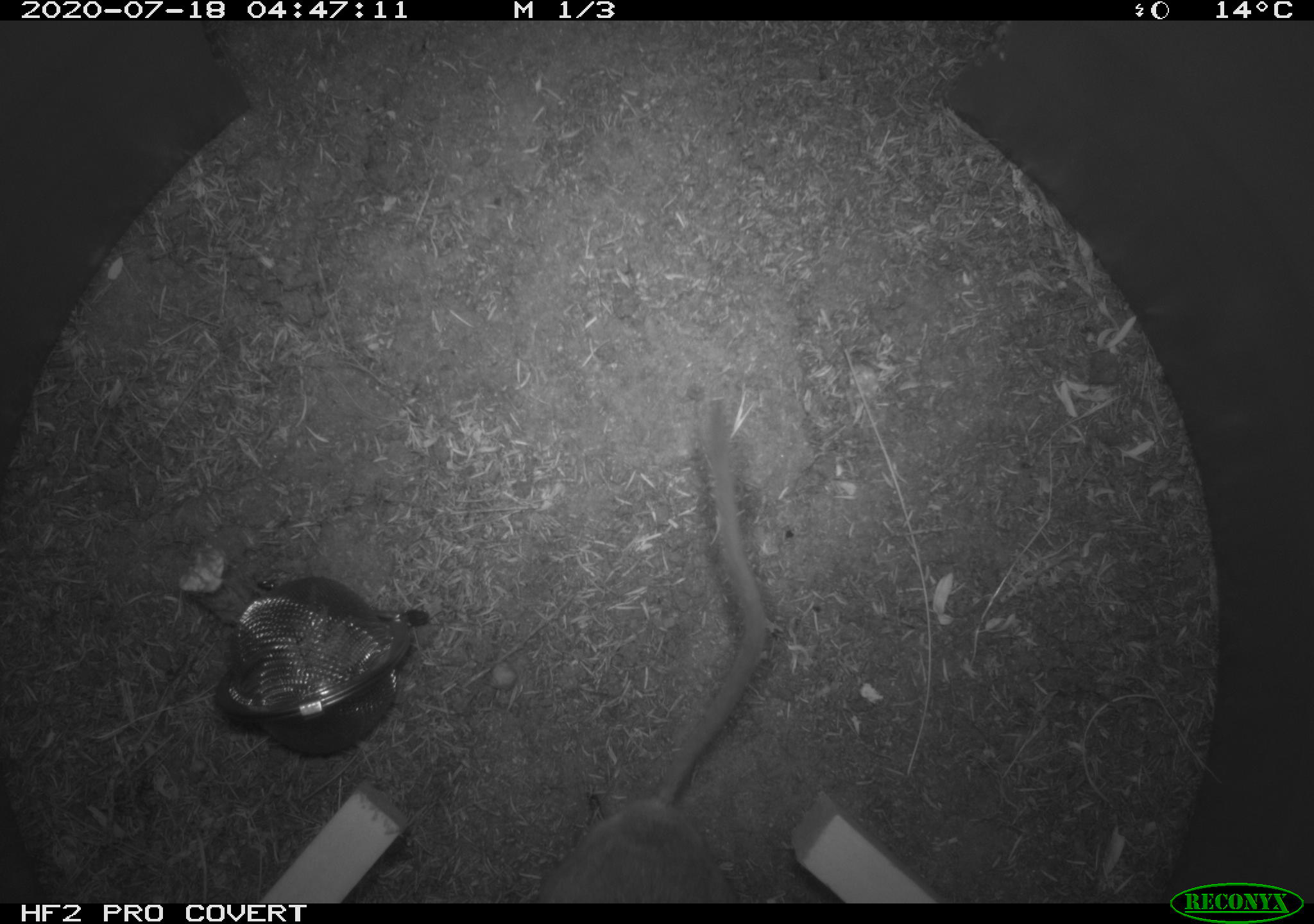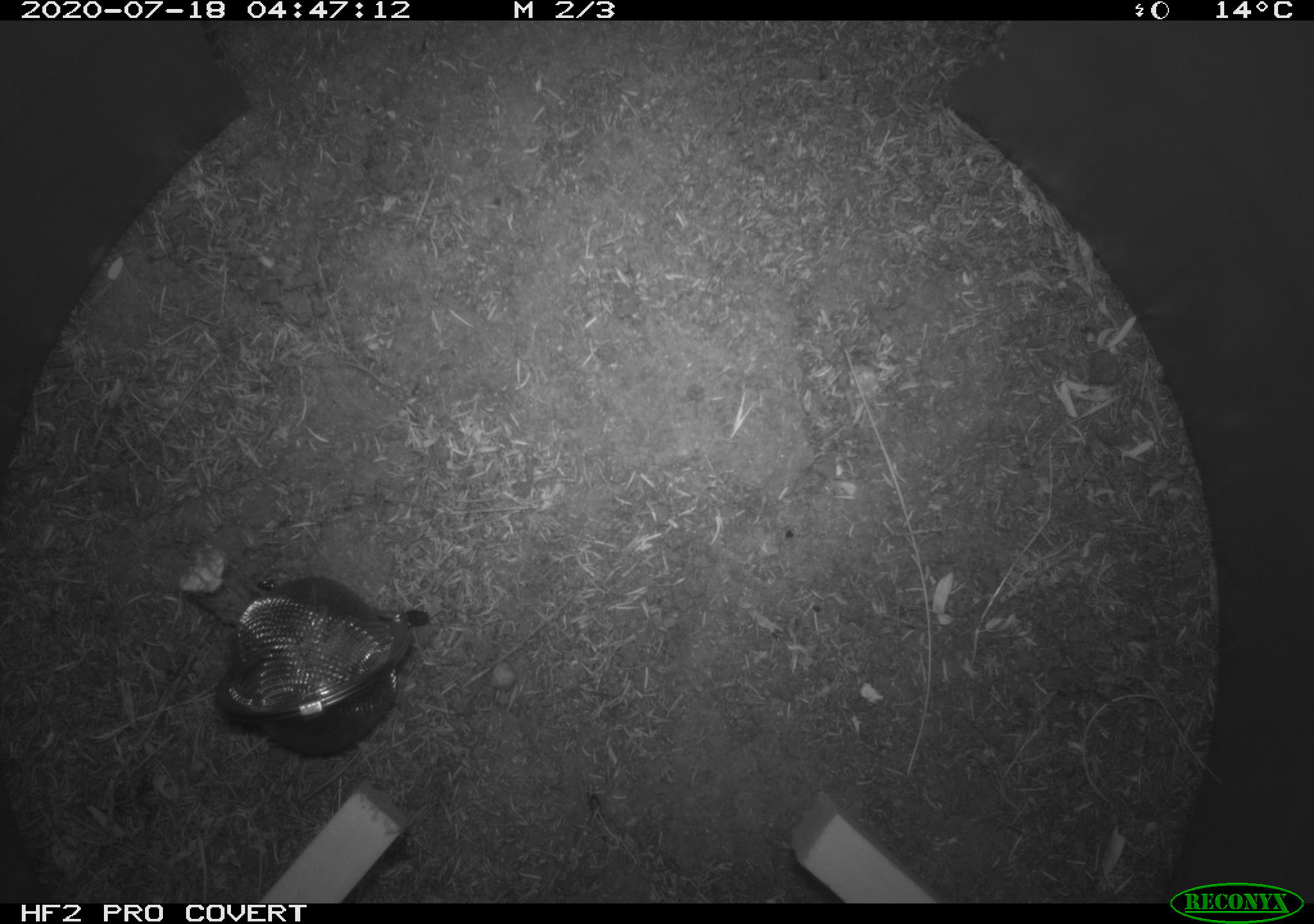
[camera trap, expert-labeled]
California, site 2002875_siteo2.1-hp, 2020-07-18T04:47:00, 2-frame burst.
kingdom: Animalia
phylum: Chordata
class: Mammalia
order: Rodentia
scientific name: Rodentia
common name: rodent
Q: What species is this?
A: Rodent (Rodentia).